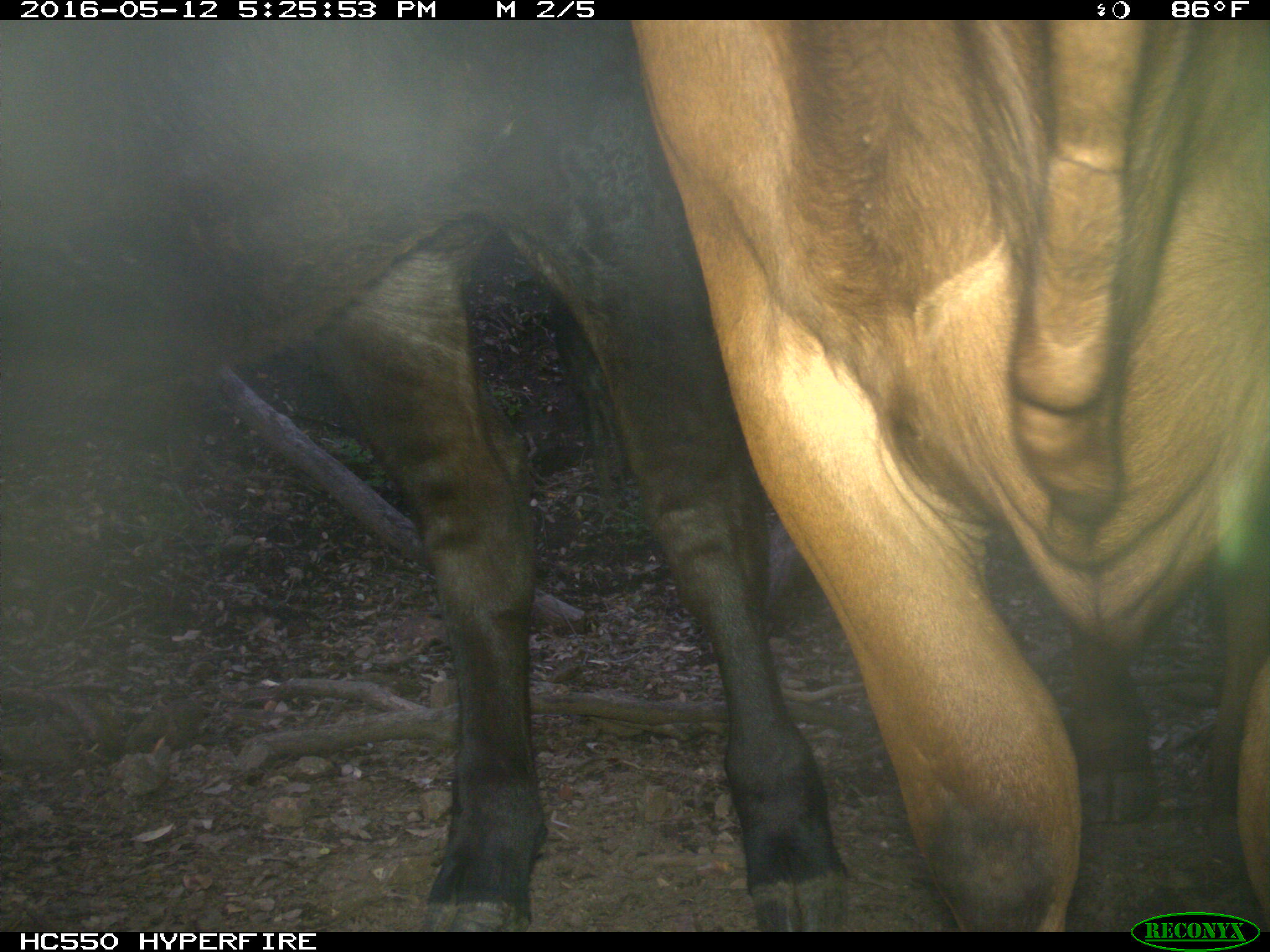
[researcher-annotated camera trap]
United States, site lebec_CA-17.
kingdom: Animalia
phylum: Chordata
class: Mammalia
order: Artiodactyla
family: Bovidae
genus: Bos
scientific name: Bos taurus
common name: domestic cow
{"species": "Bos taurus (domestic cow)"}